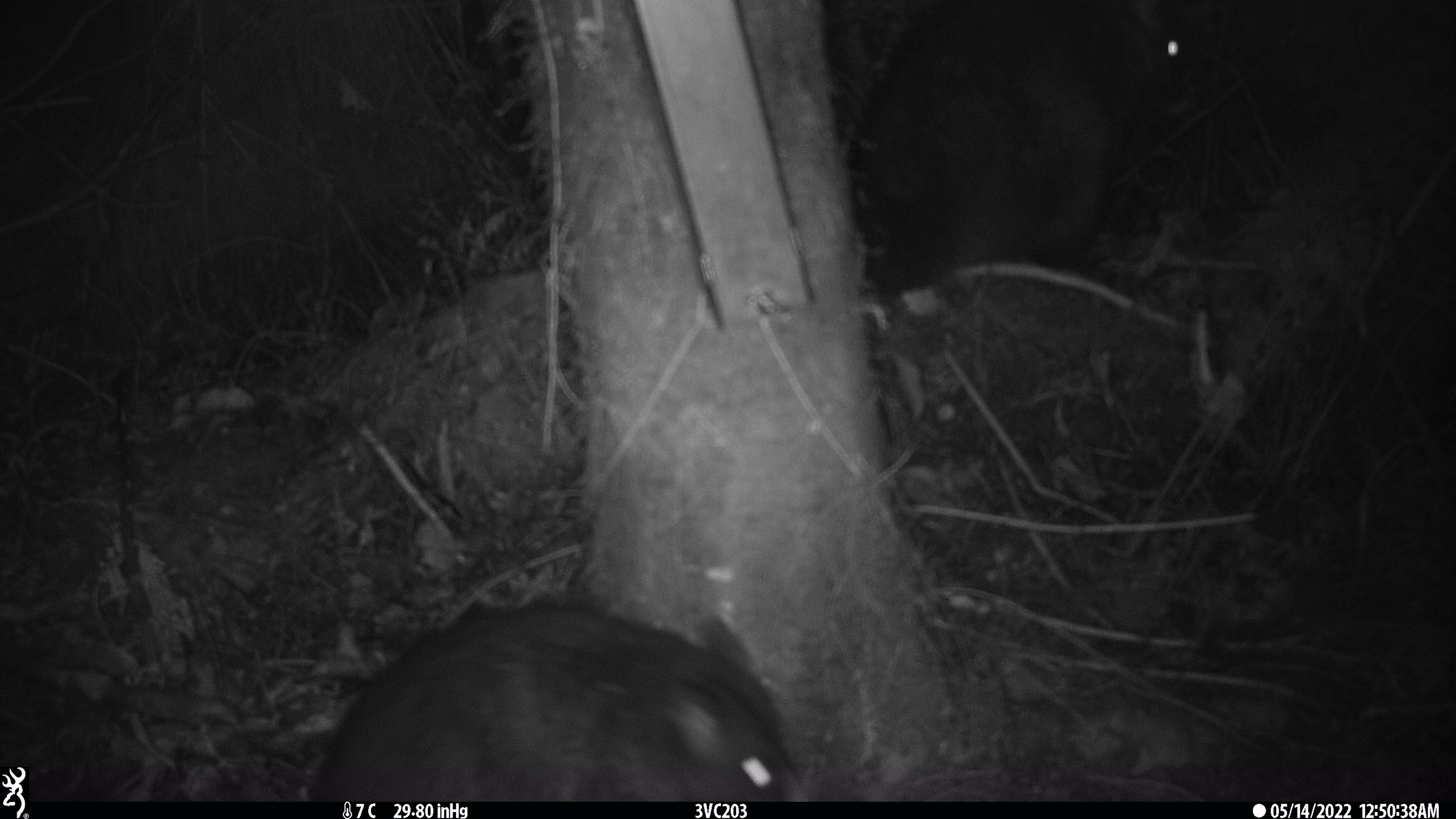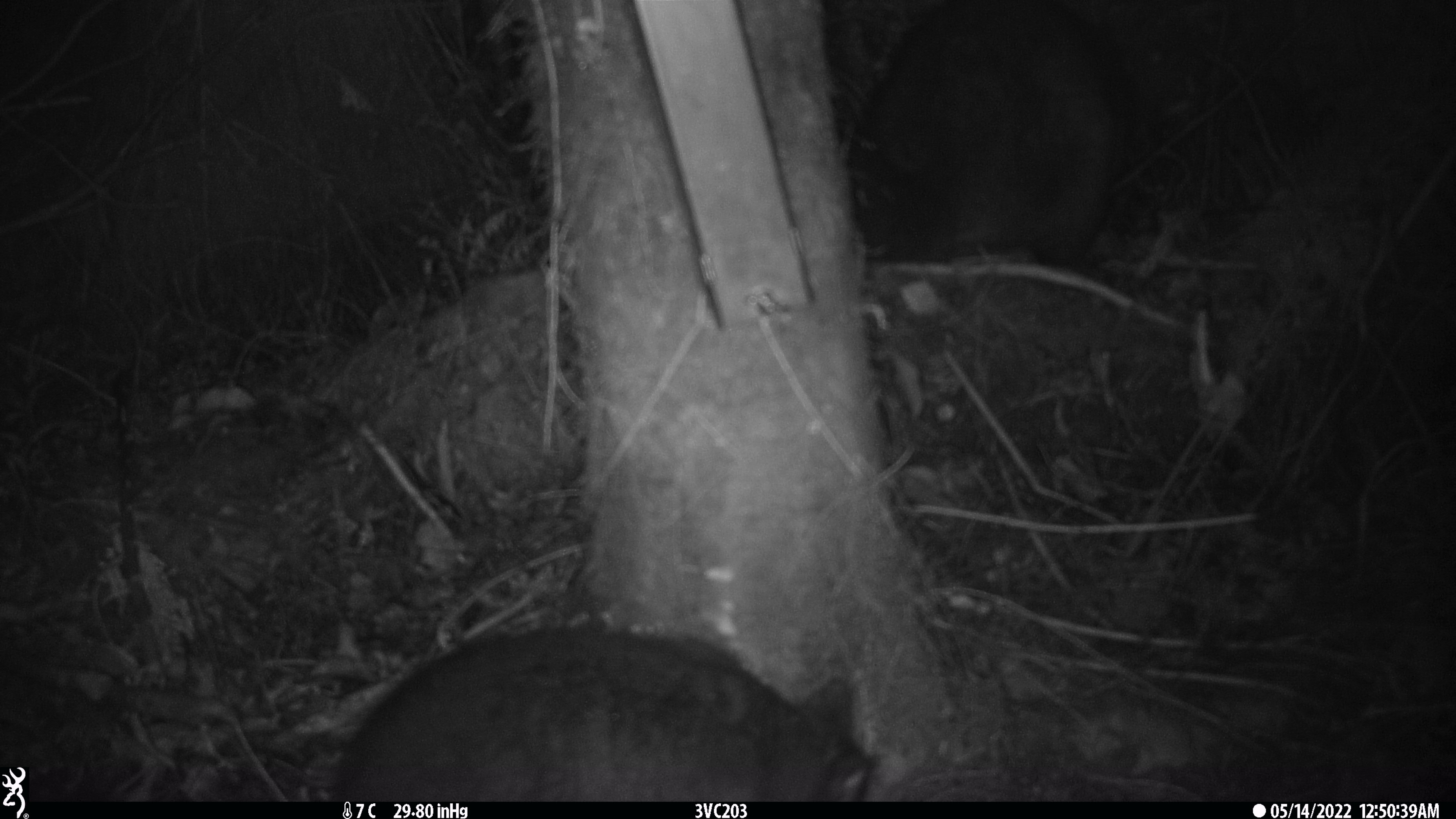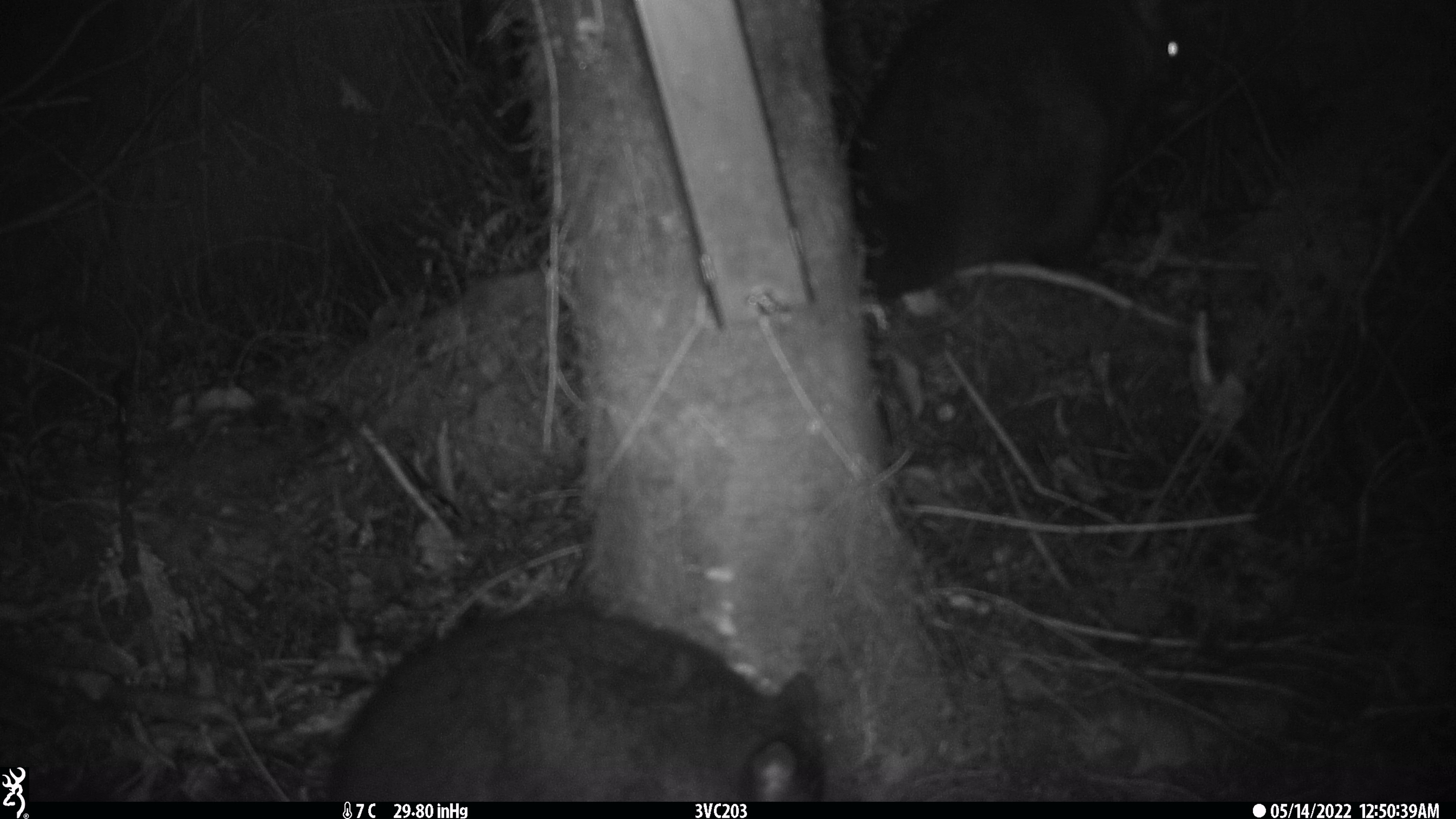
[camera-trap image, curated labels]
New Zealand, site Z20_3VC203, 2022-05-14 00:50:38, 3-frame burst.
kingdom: Animalia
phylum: Chordata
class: Mammalia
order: Diprotodontia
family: Phalangeridae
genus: Trichosurus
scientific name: Trichosurus vulpecula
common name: common brushtail possum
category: possum